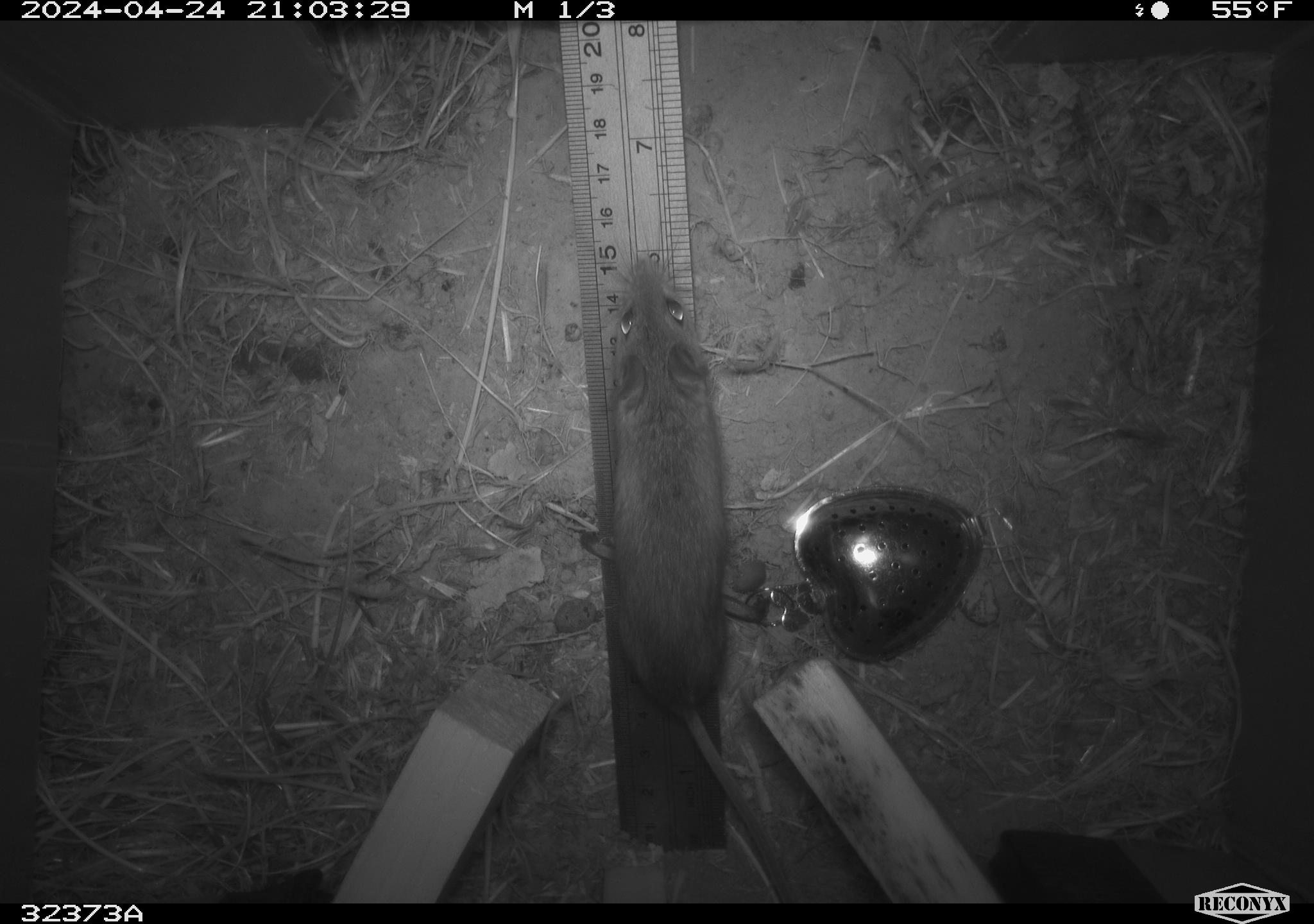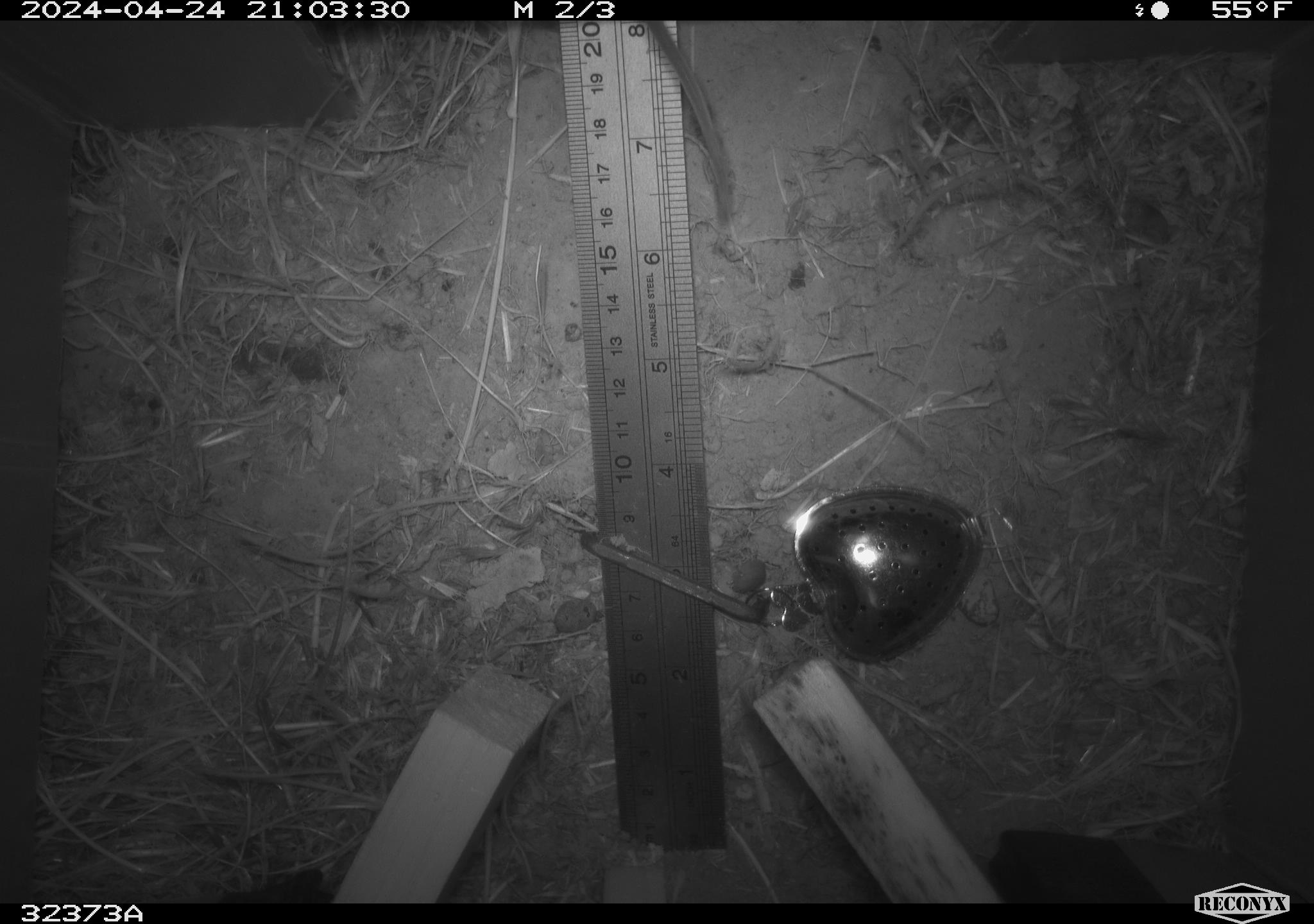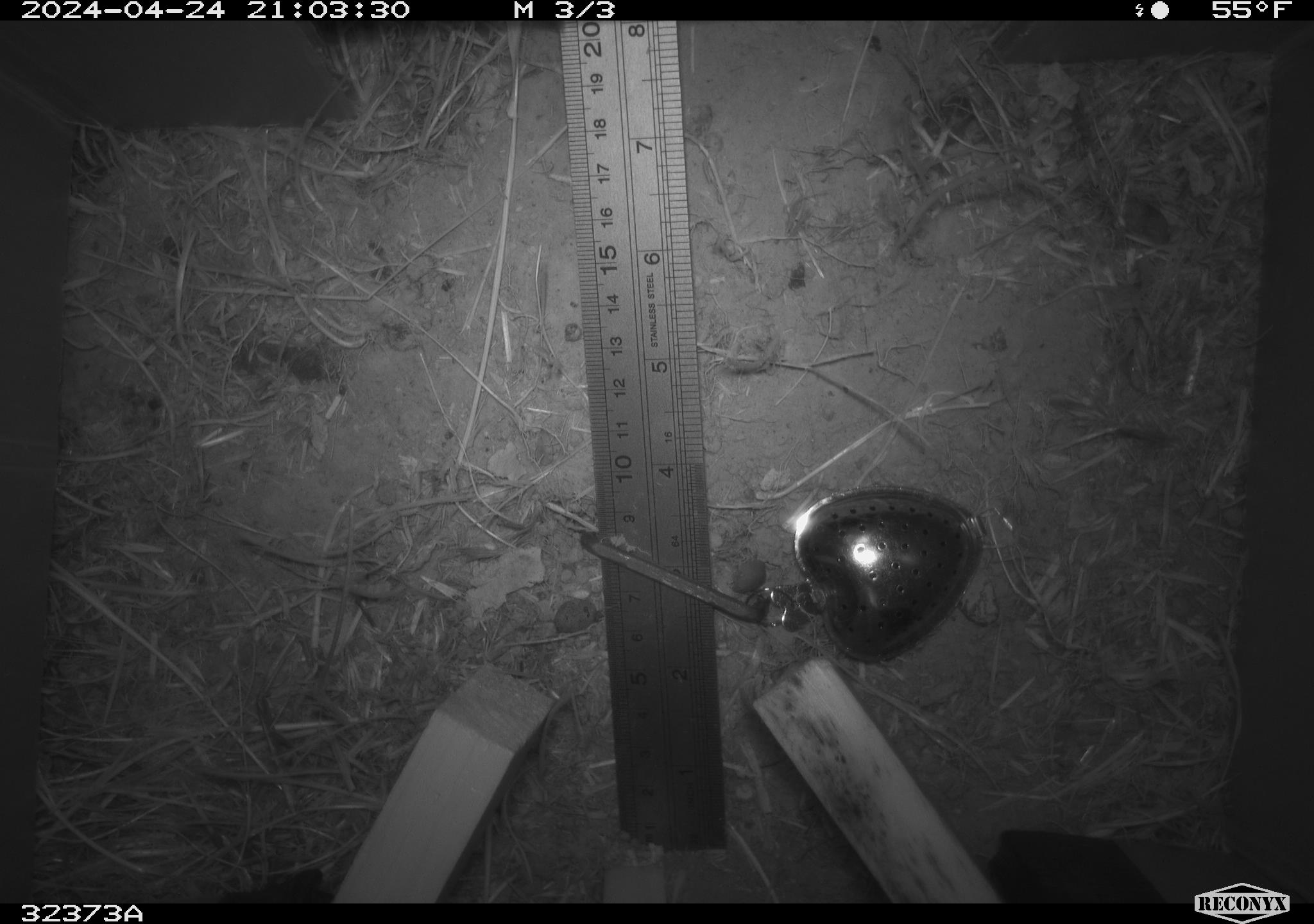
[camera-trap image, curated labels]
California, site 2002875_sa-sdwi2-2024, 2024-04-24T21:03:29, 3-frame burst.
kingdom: Animalia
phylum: Chordata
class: Mammalia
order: Rodentia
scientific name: Rodentia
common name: mouse species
Mouse species (Rodentia).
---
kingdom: Animalia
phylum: Chordata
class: Mammalia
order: Rodentia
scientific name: Rodentia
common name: rodent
Rodent (Rodentia).